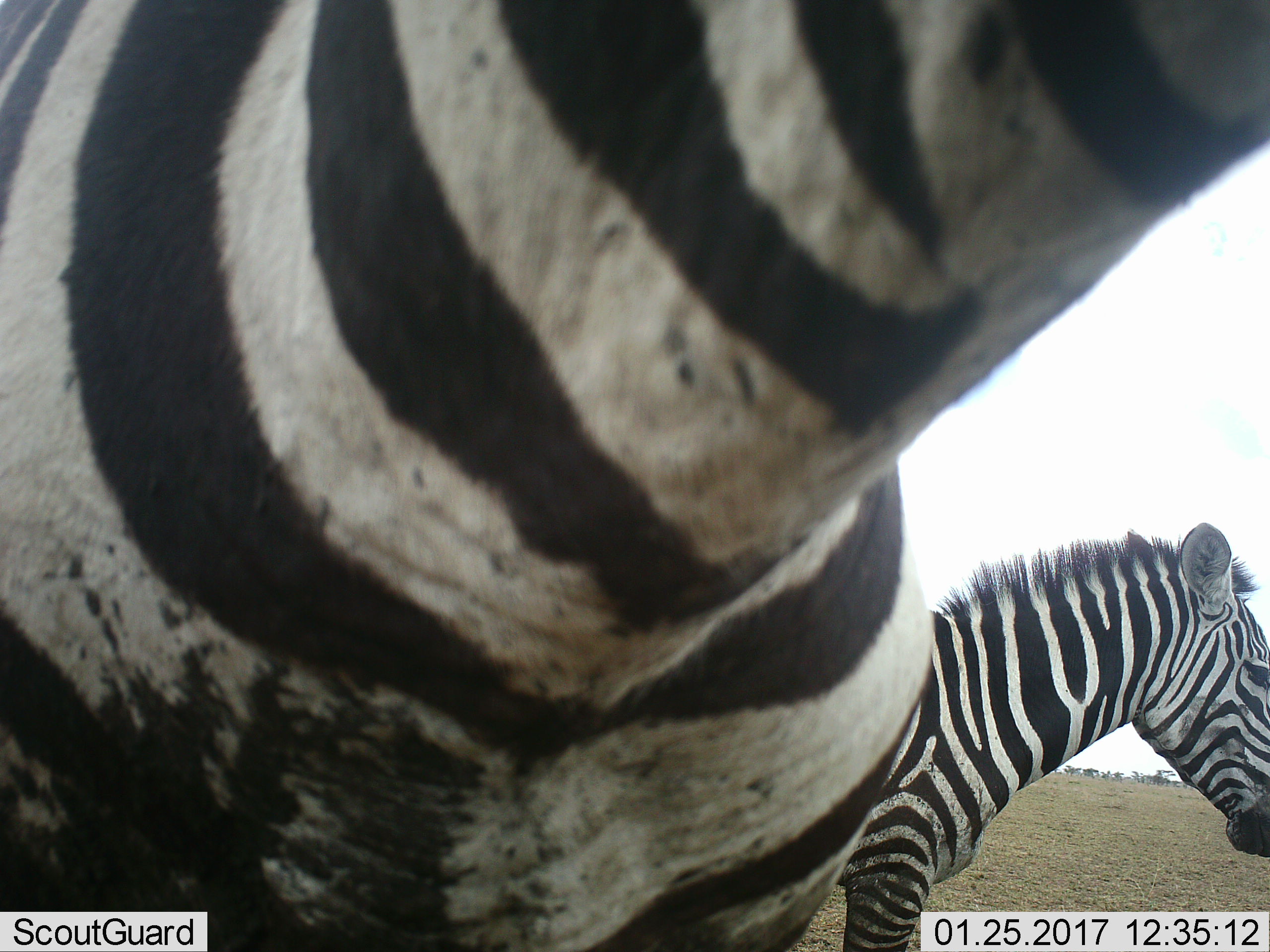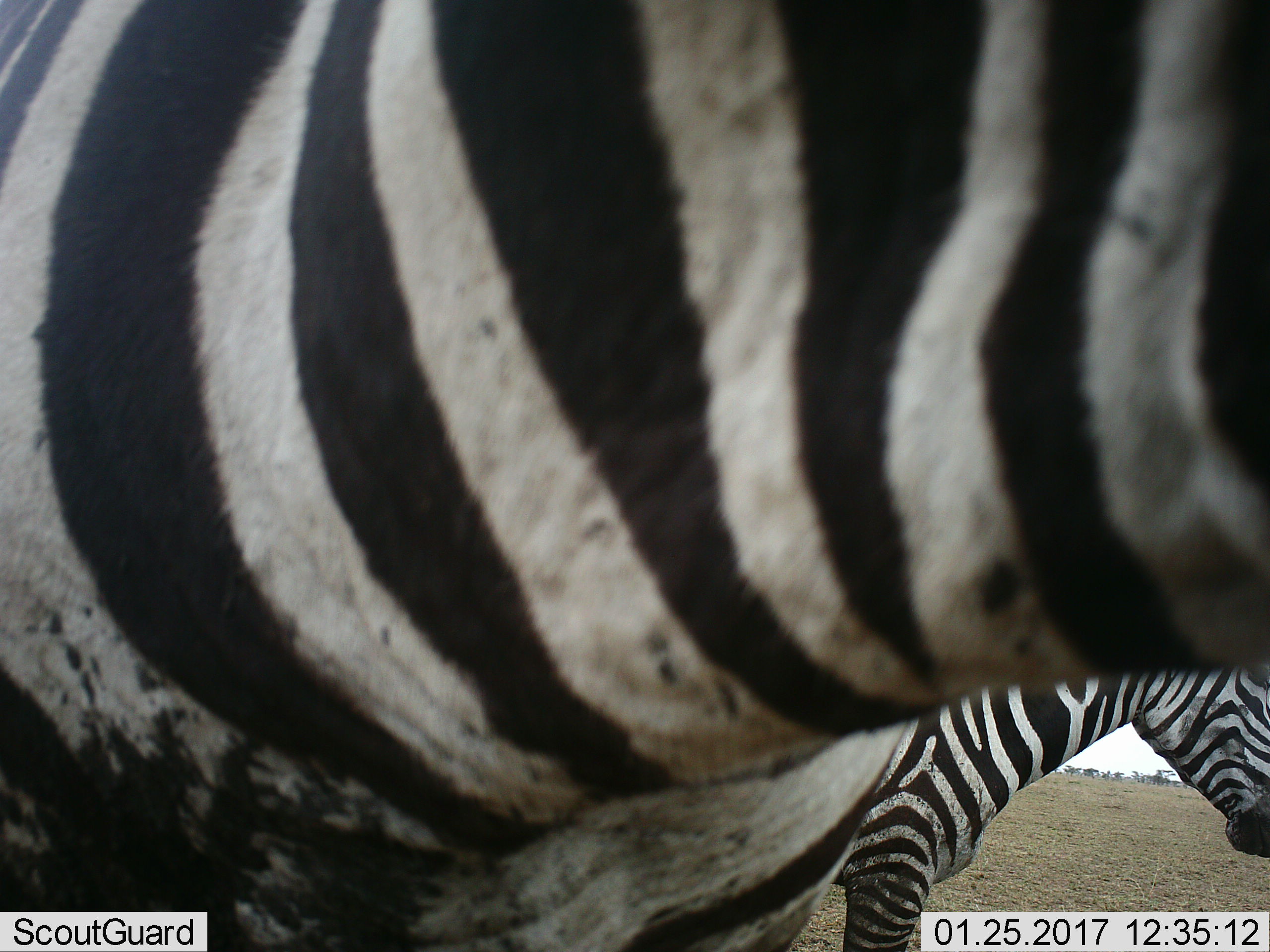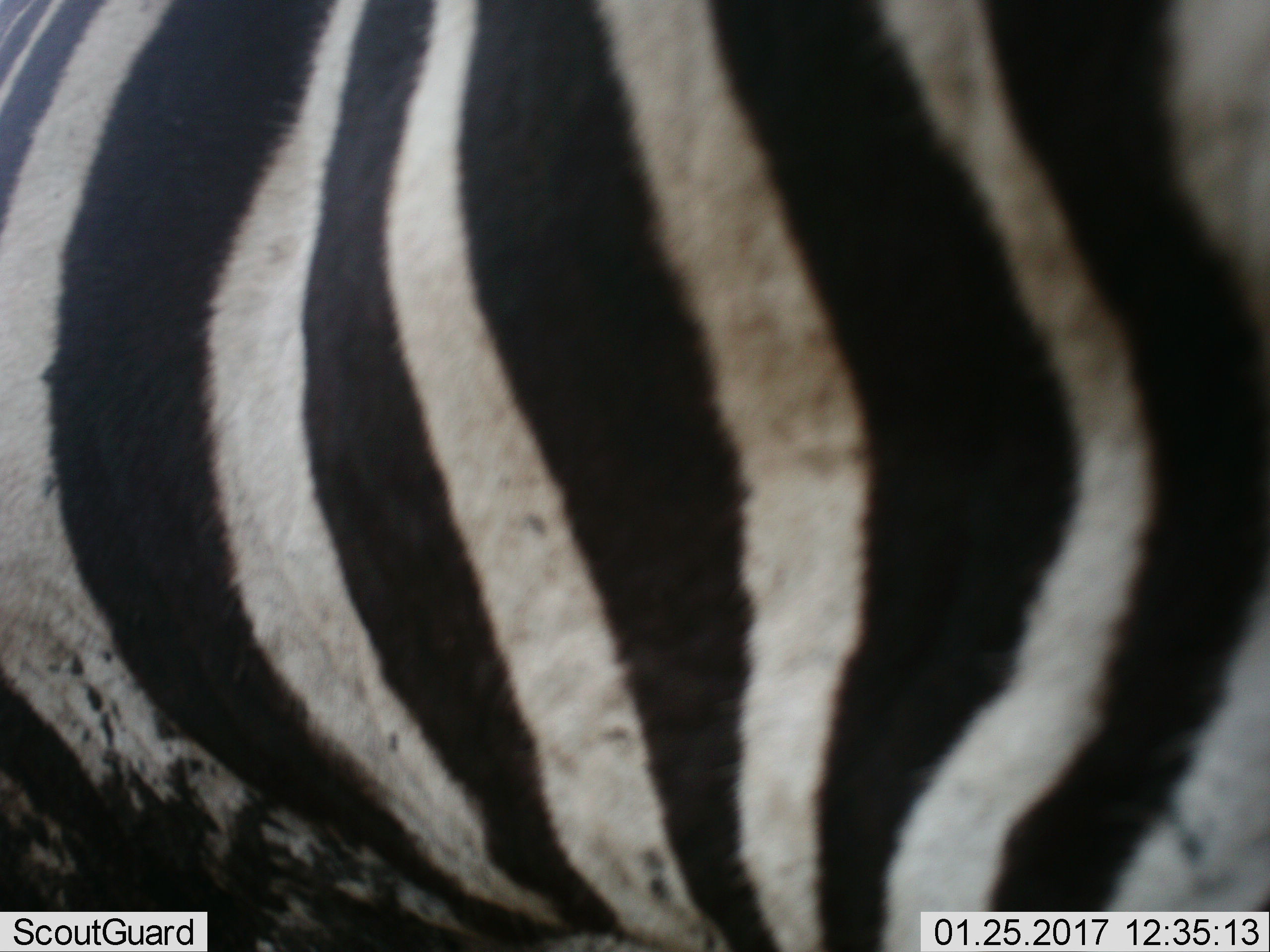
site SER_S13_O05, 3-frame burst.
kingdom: Animalia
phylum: Chordata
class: Mammalia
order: Perissodactyla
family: Equidae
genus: Equus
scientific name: Equus quagga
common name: plains zebra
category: zebraplains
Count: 2.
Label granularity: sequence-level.